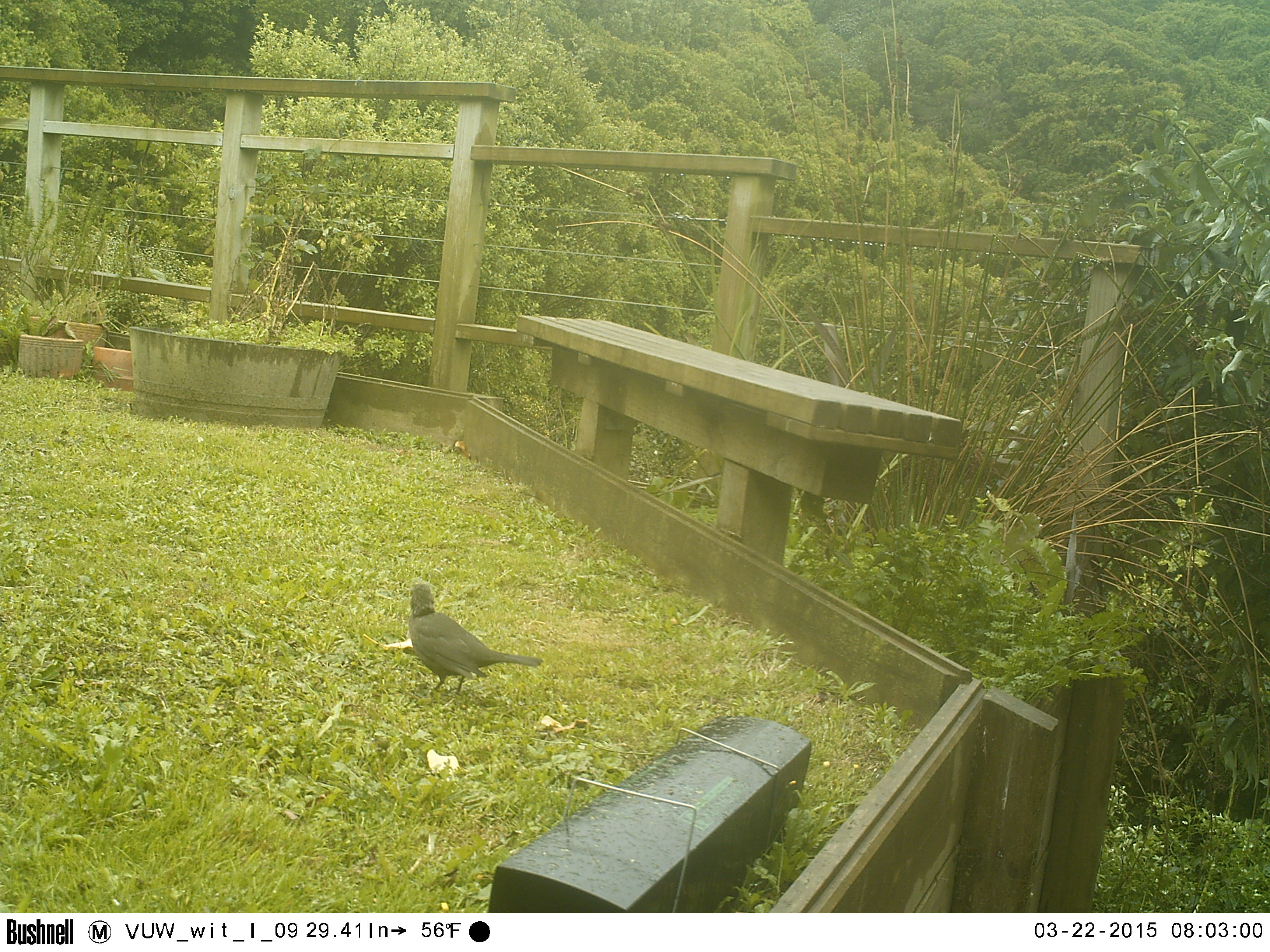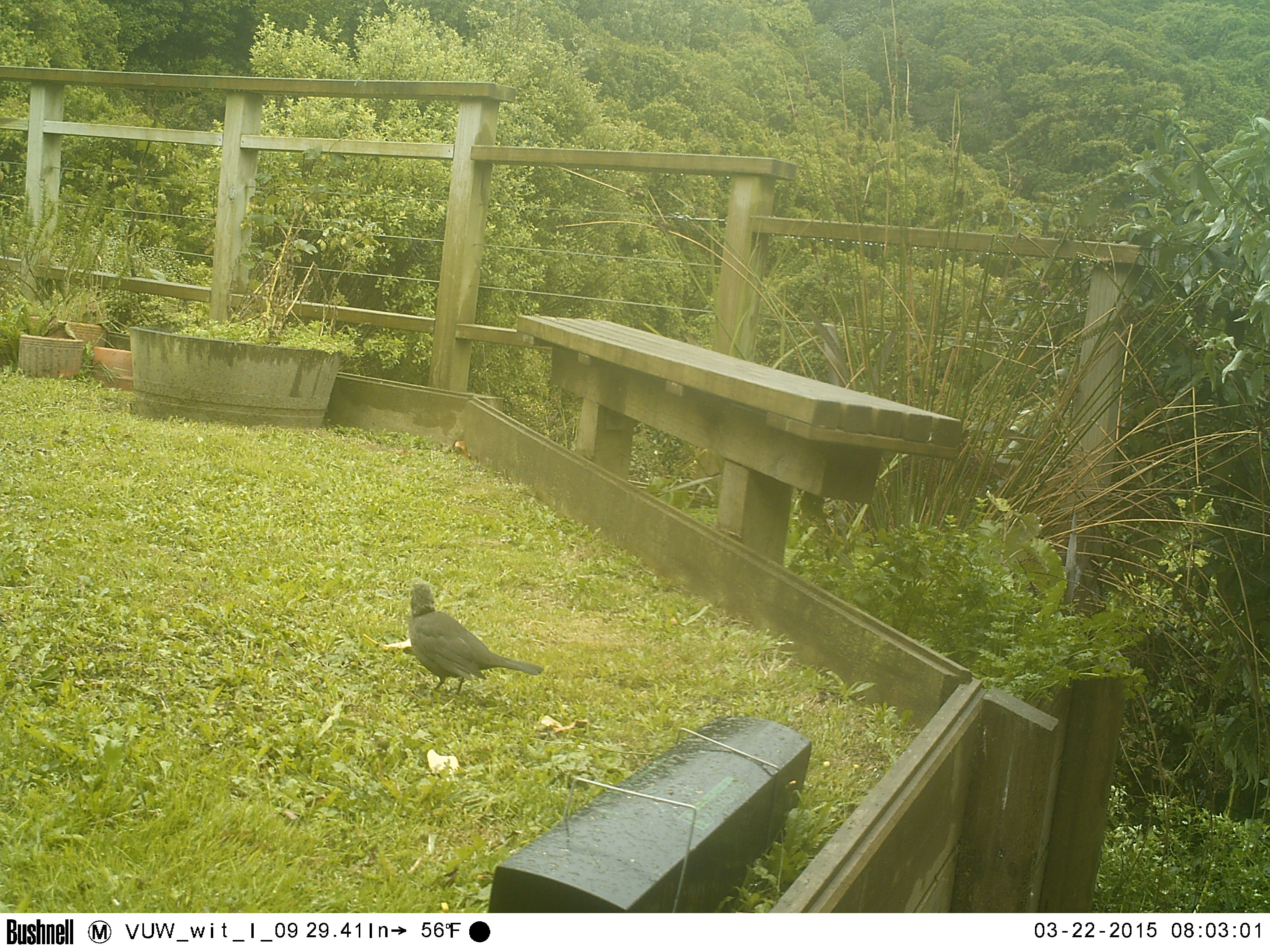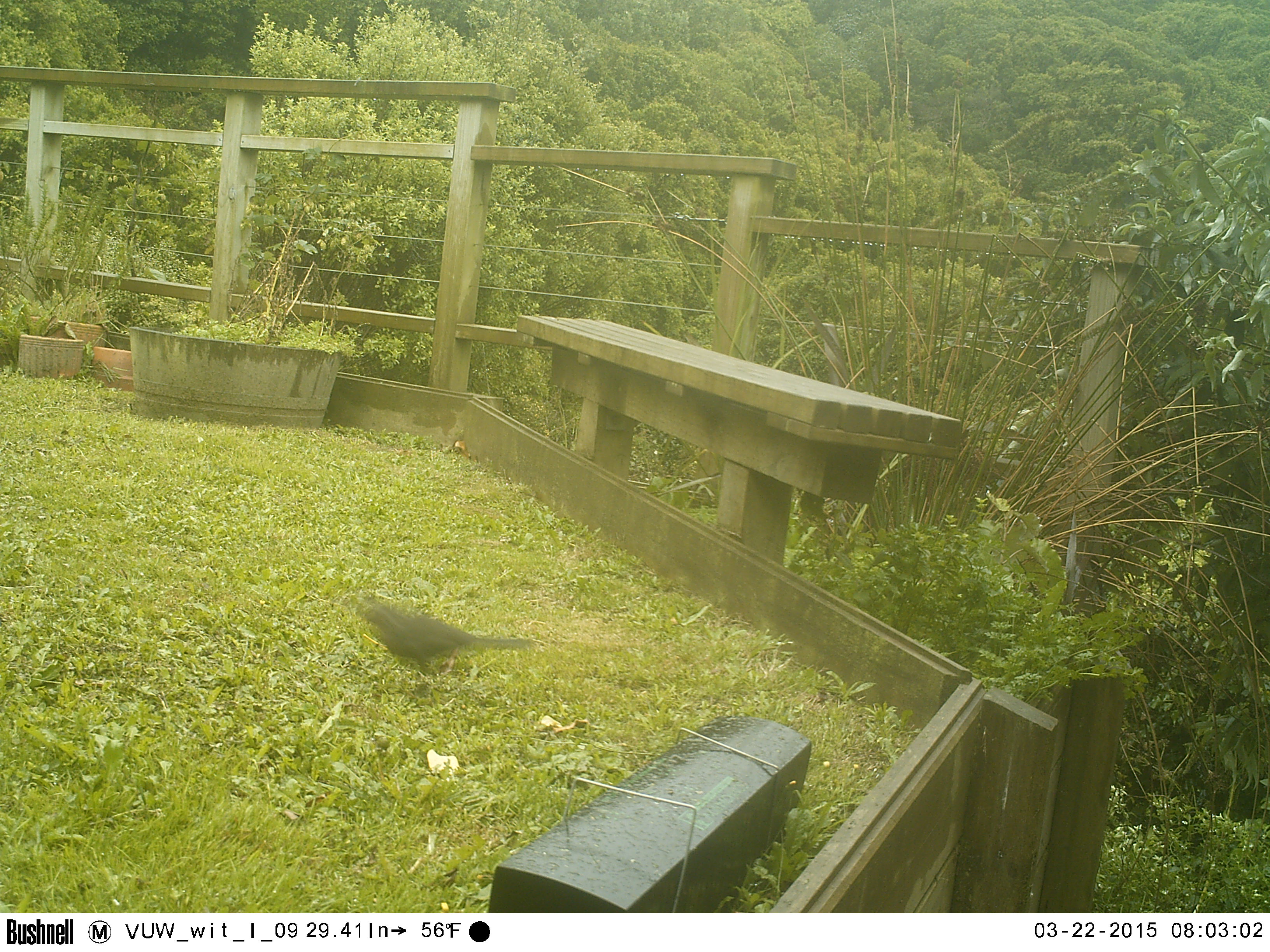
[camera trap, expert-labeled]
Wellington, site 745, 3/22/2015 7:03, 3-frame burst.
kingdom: Animalia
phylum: Chordata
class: Aves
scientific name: Aves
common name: bird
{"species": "bird (Aves)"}